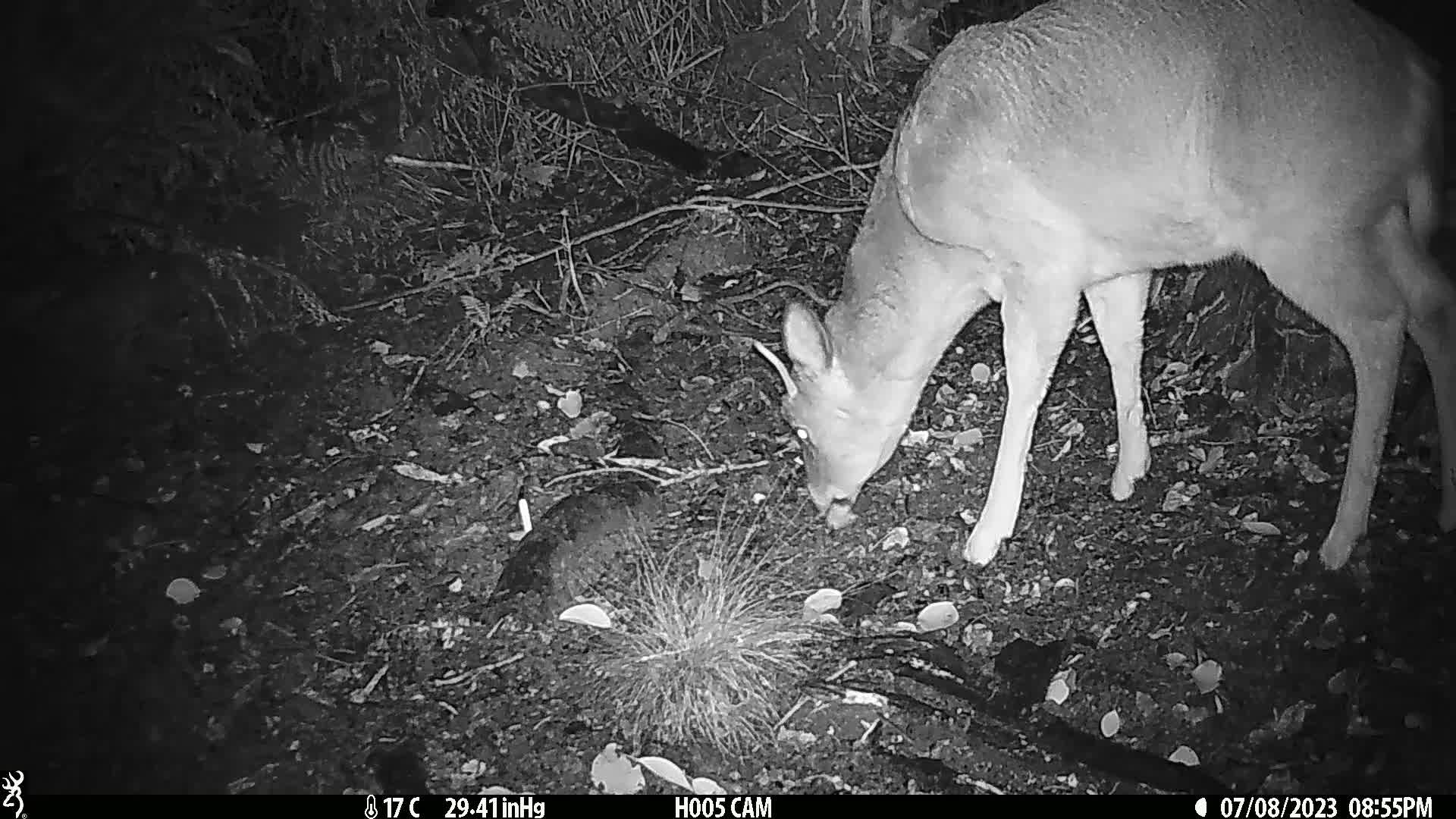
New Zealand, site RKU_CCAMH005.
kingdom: Animalia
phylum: Chordata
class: Mammalia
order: Artiodactyla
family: Cervidae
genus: Odocoileus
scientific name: Odocoileus virginianus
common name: white-tailed deer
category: white tailed deer